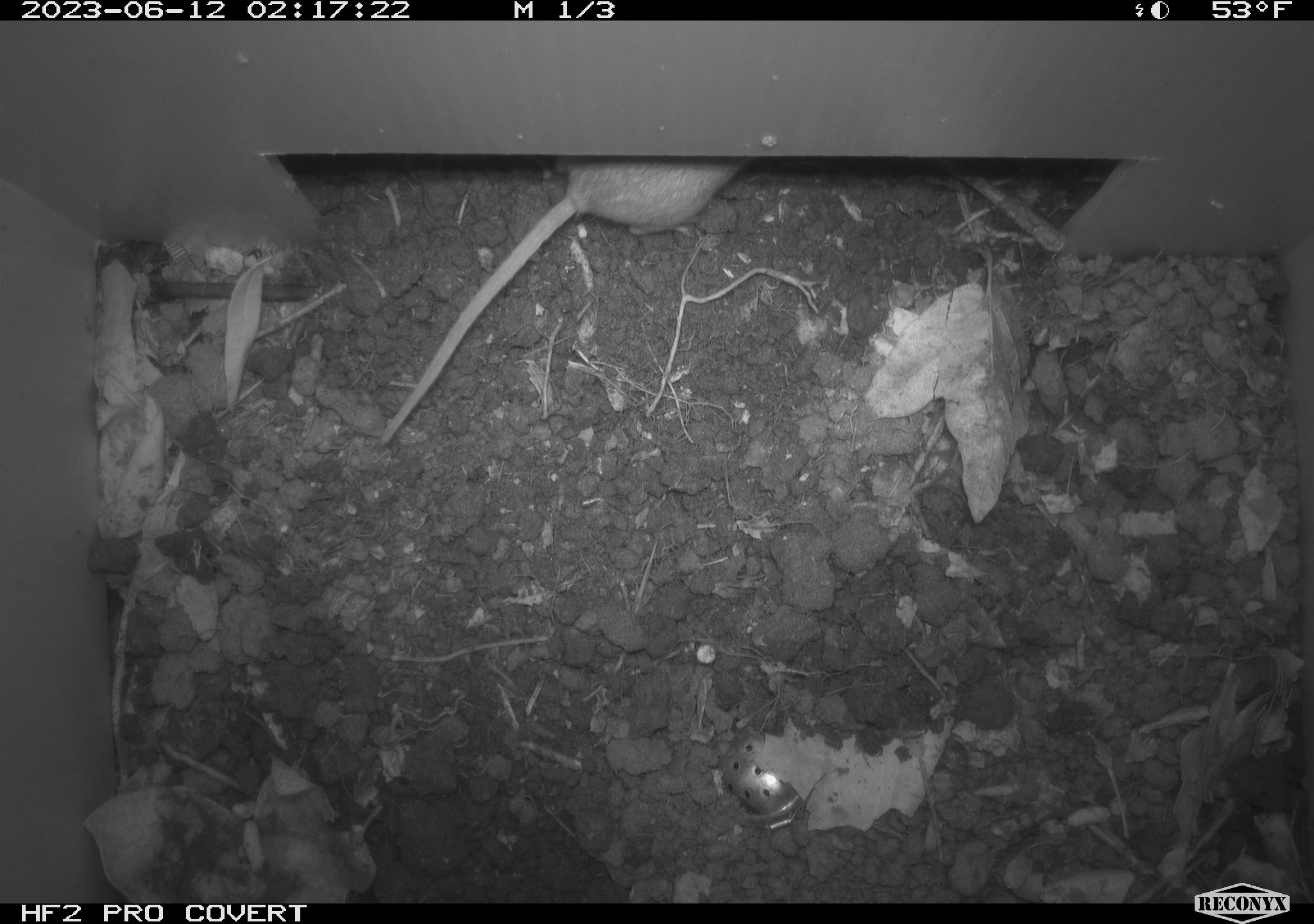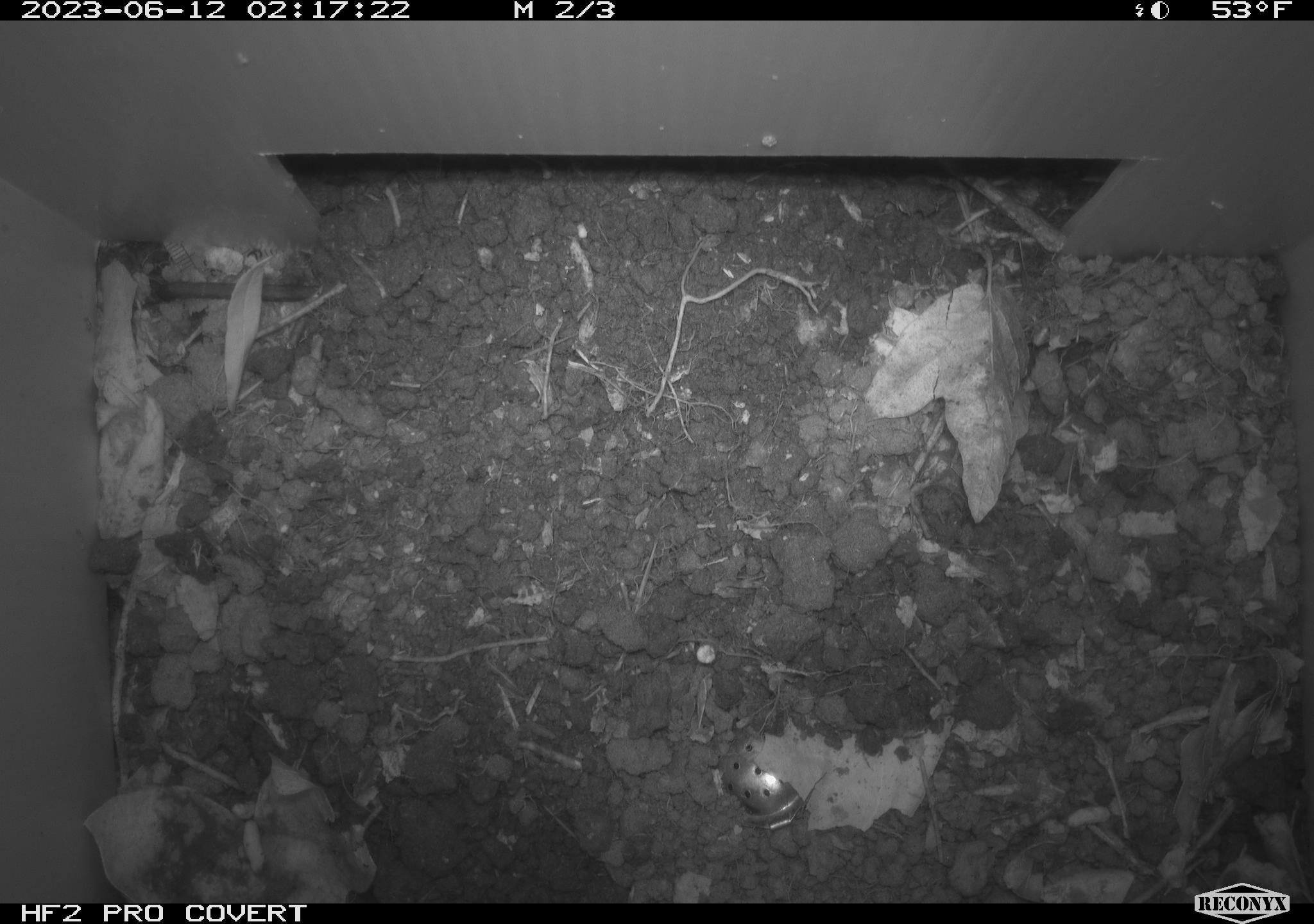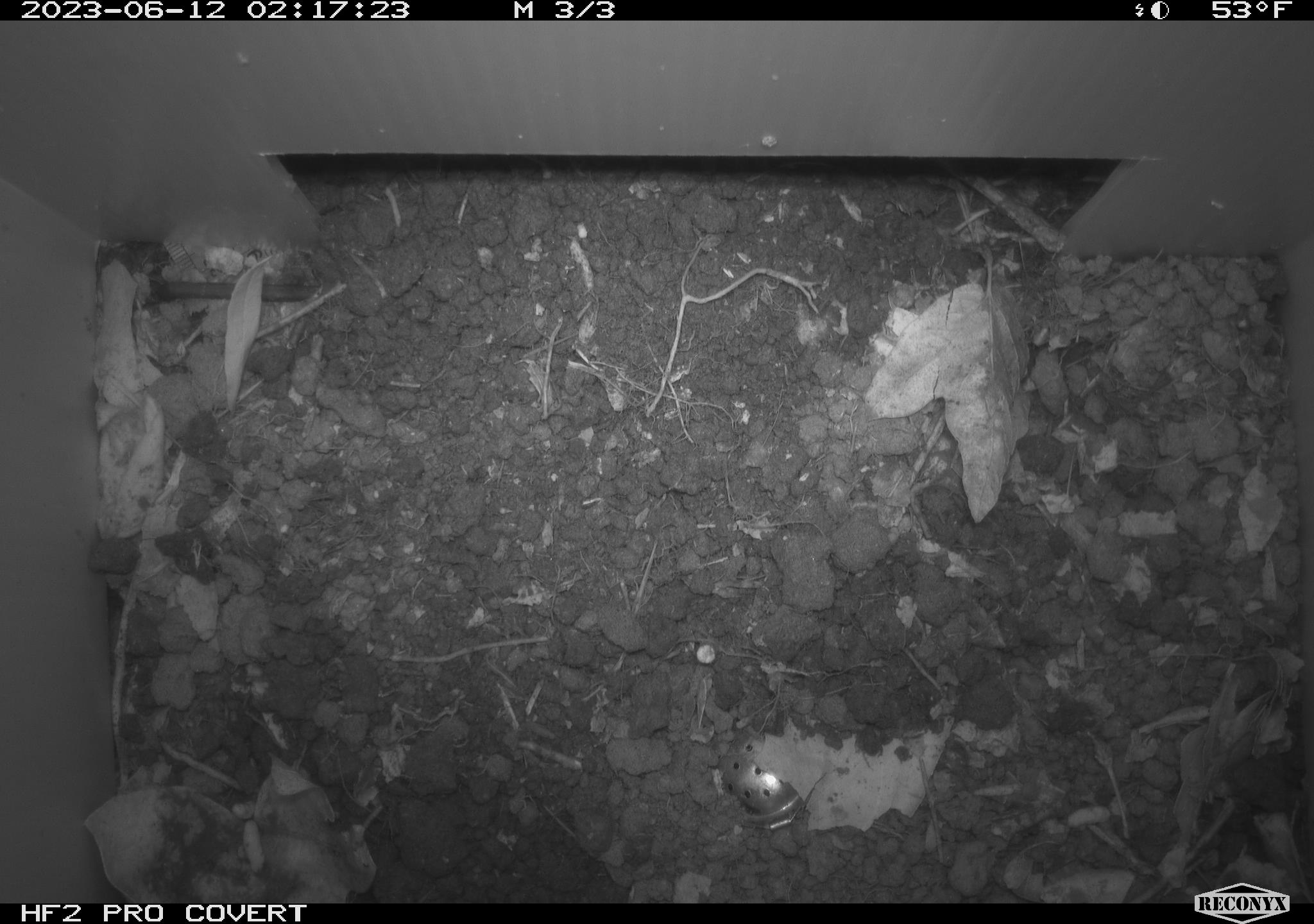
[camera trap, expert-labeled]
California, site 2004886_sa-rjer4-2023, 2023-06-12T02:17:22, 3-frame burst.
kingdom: Animalia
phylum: Chordata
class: Mammalia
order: Rodentia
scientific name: Rodentia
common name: mouse species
Mouse species (Rodentia).